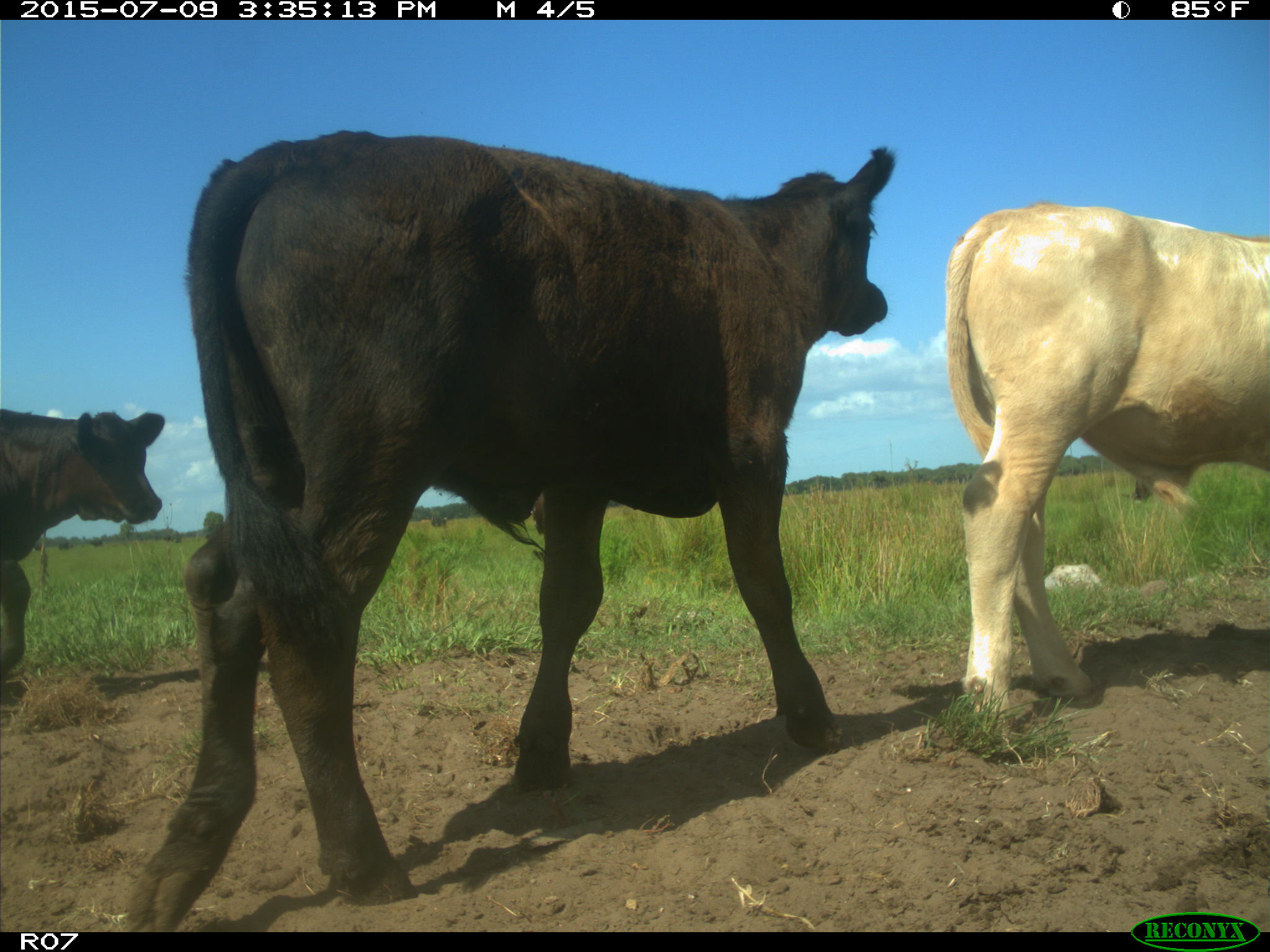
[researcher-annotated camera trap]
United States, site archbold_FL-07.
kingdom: Animalia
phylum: Chordata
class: Mammalia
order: Artiodactyla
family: Bovidae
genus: Bos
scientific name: Bos taurus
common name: domestic cow